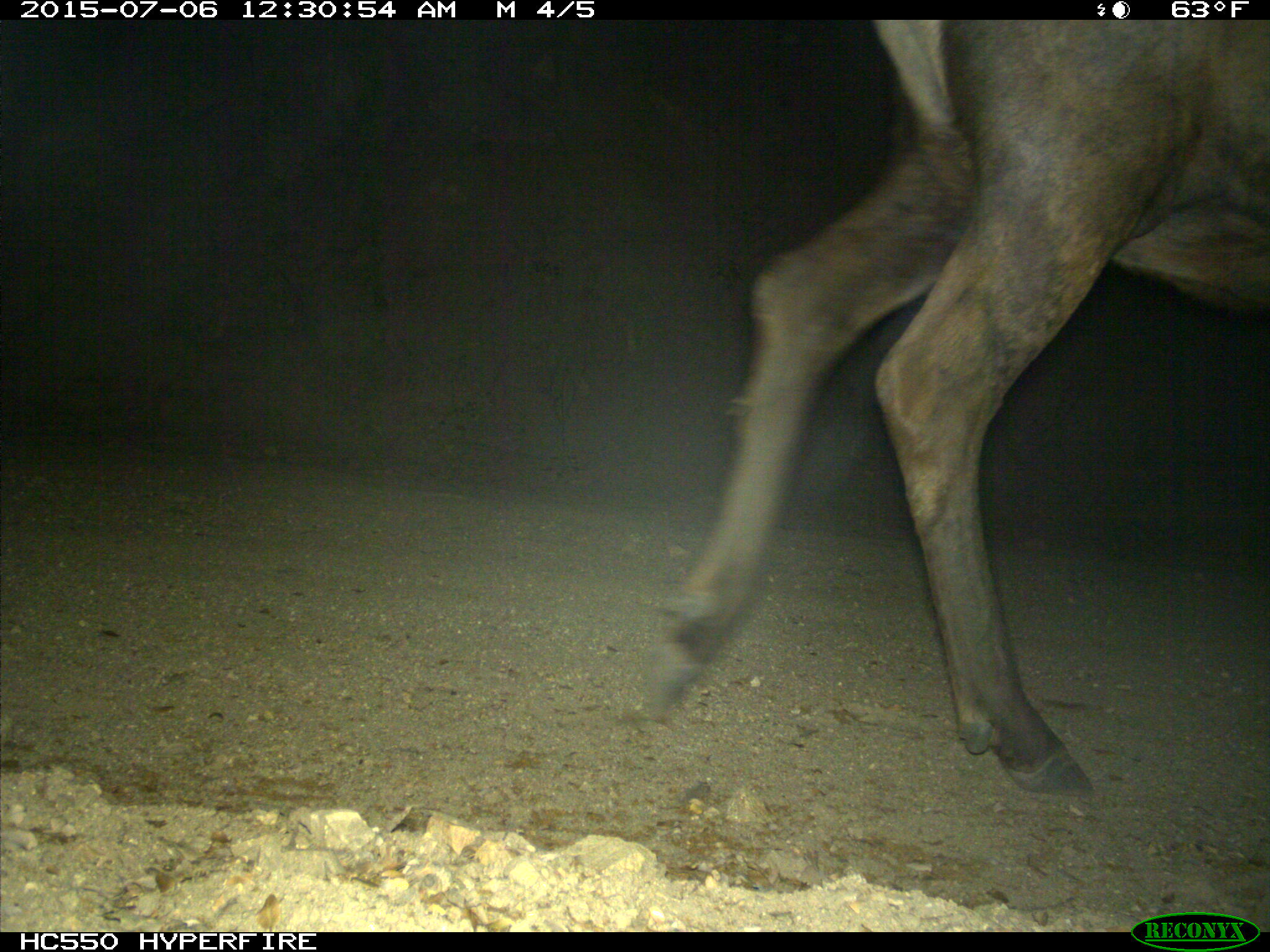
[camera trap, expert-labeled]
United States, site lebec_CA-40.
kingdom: Animalia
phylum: Chordata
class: Mammalia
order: Artiodactyla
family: Cervidae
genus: Cervus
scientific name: Cervus canadensis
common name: elk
Cervus canadensis (elk).